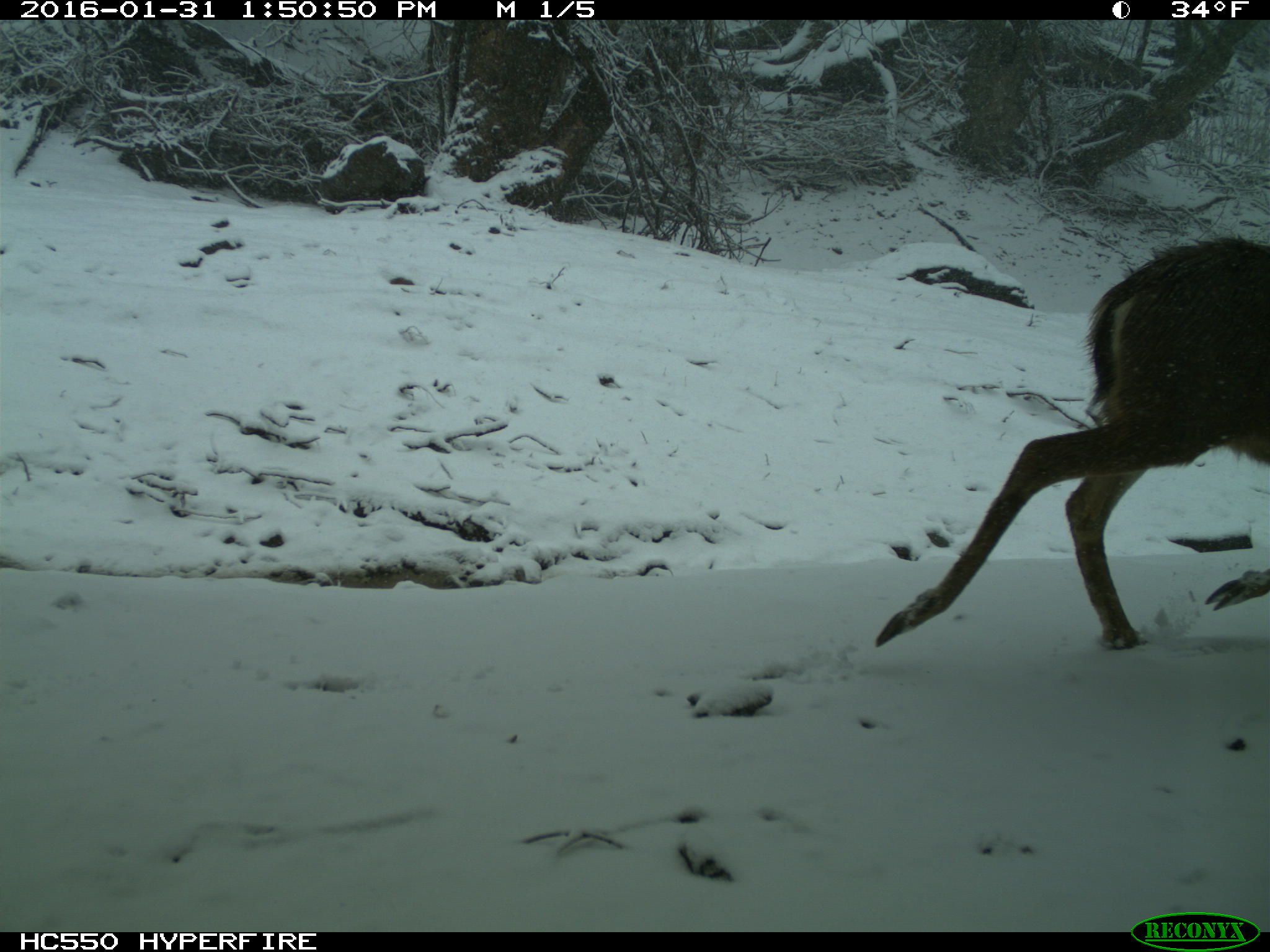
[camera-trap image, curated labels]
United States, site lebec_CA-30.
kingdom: Animalia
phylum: Chordata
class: Mammalia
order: Artiodactyla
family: Cervidae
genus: Odocoileus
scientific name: Odocoileus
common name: deer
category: unidentified deer